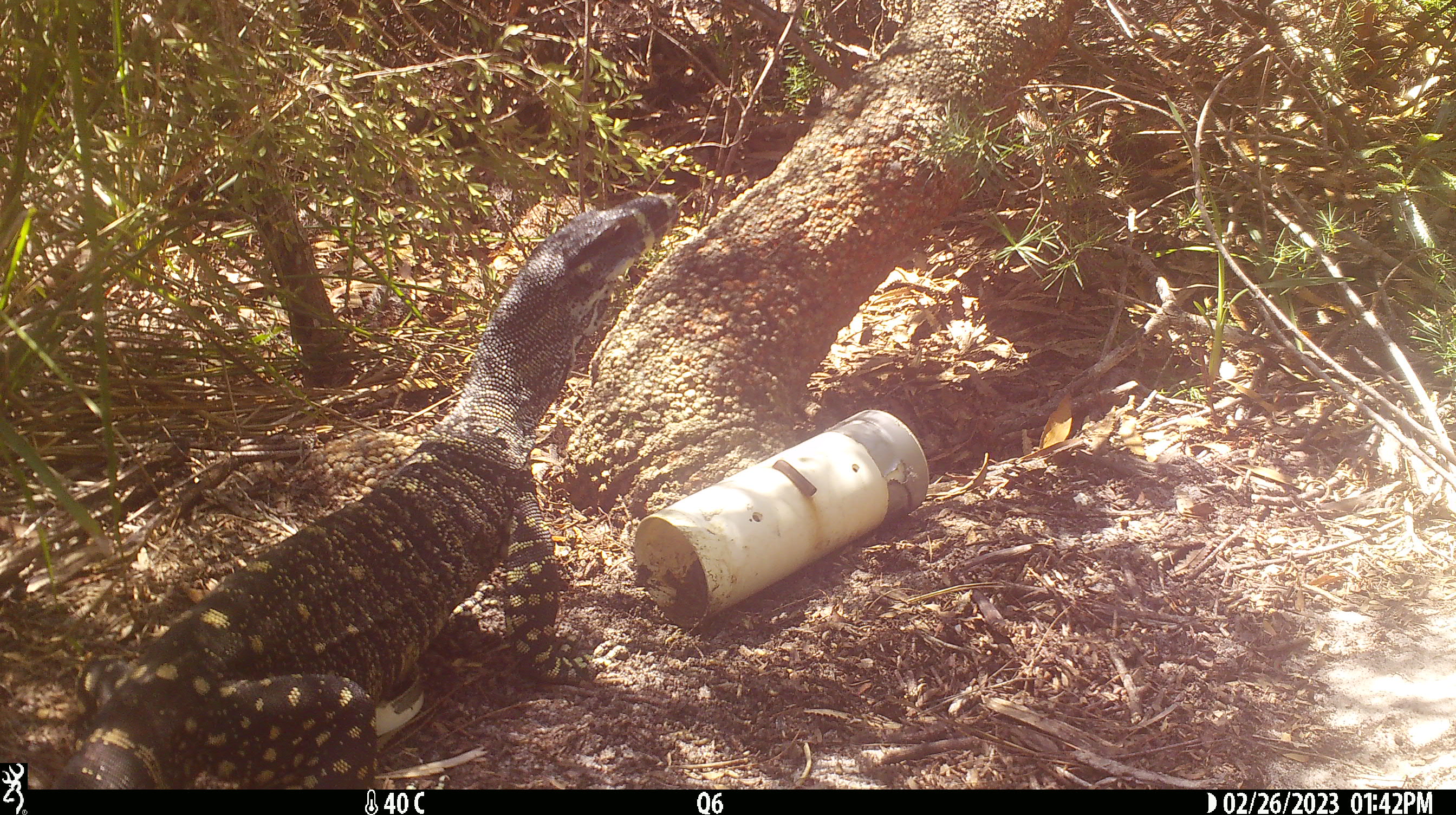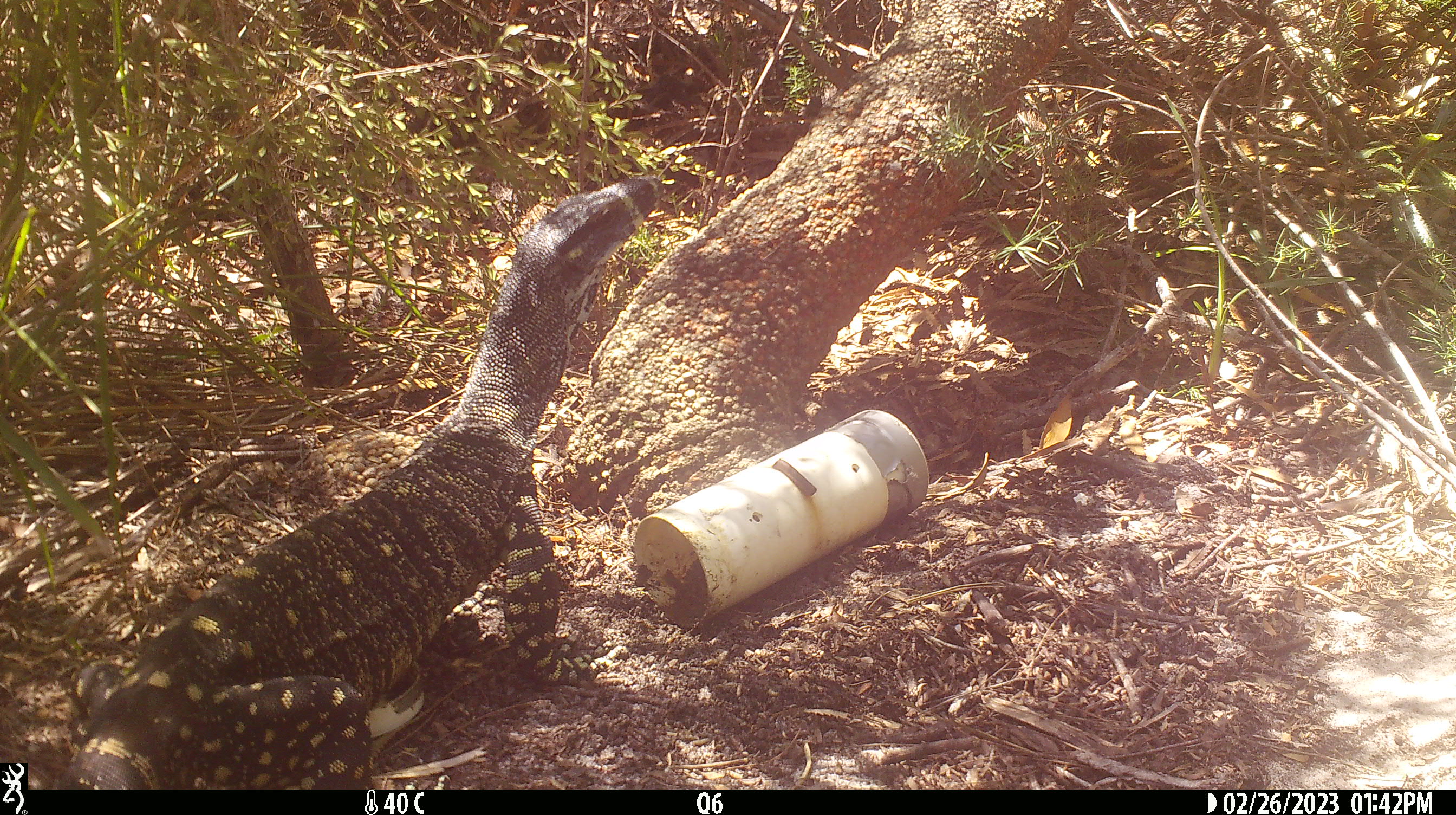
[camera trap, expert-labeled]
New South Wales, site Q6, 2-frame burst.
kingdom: Animalia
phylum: Chordata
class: Reptilia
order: Squamata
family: Varanidae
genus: Varanus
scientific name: Varanus varius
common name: lace monitor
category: goanna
Goanna (lace monitor) (Varanus varius).